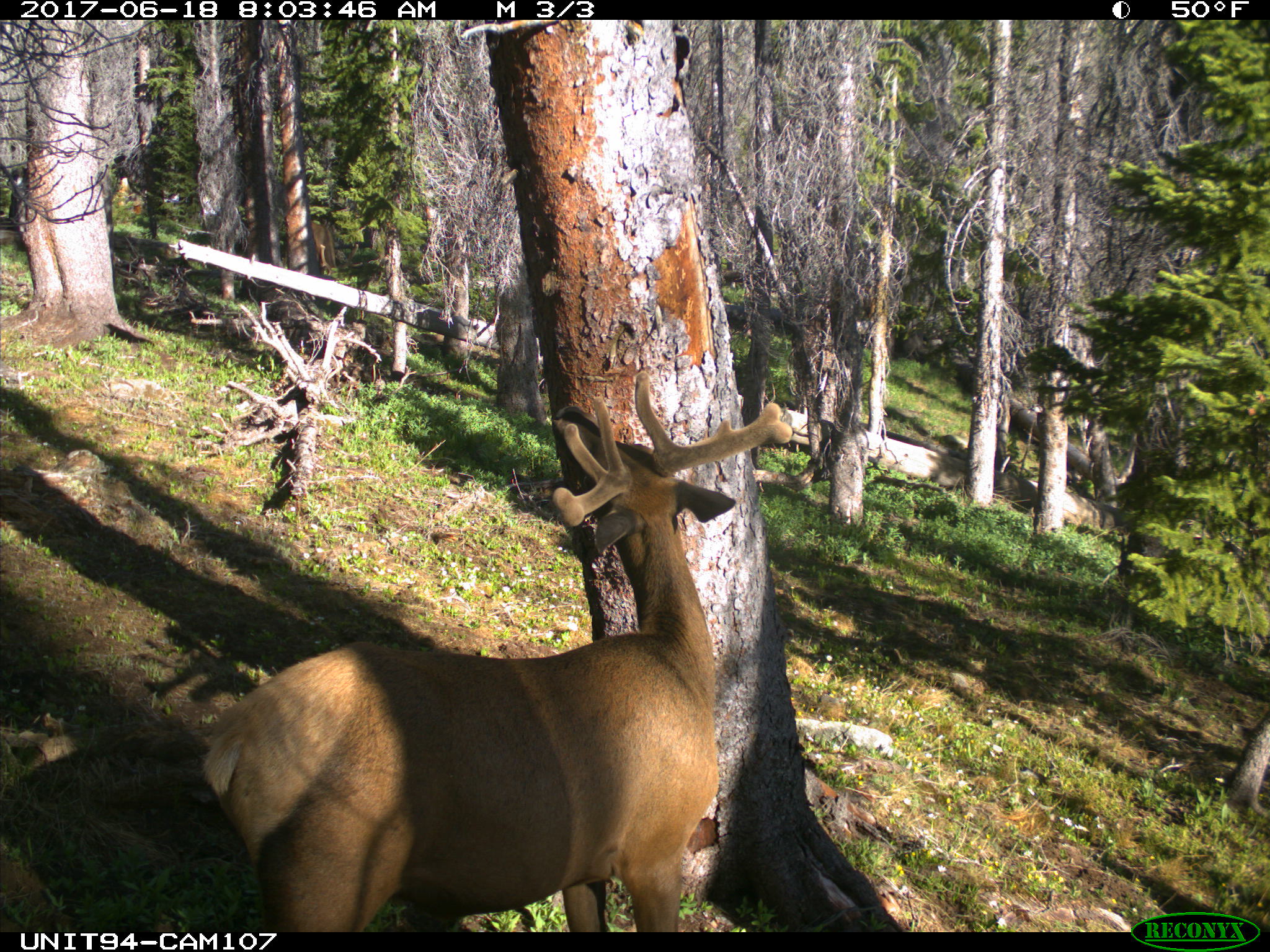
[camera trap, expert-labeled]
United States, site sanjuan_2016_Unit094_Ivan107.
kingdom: Animalia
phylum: Chordata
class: Mammalia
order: Artiodactyla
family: Cervidae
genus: Cervus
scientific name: Cervus elaphus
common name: red deer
Cervus elaphus (red deer).